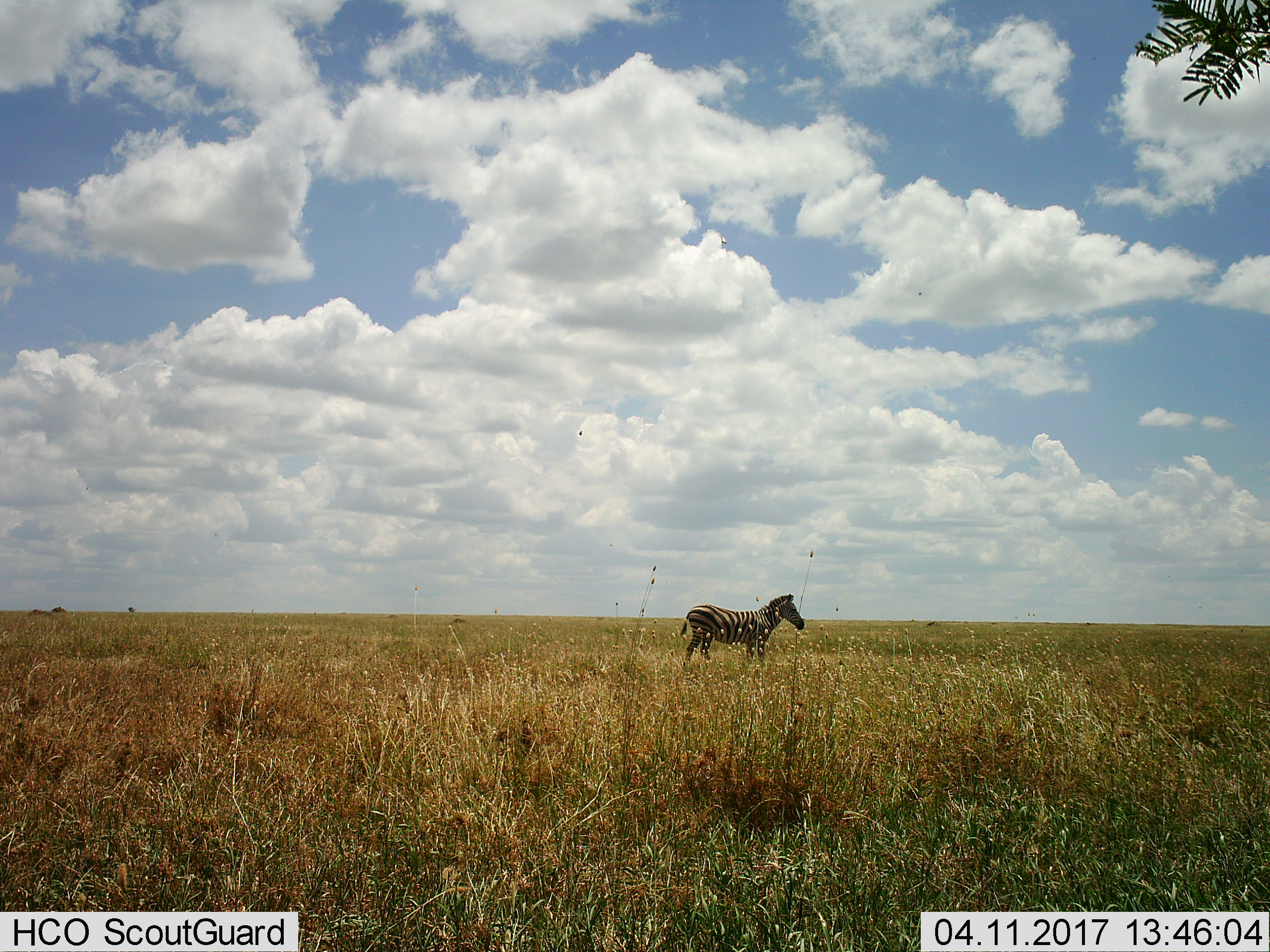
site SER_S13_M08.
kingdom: Animalia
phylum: Chordata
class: Mammalia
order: Perissodactyla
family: Equidae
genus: Equus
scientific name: Equus quagga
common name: plains zebra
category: zebraplains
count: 1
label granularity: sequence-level